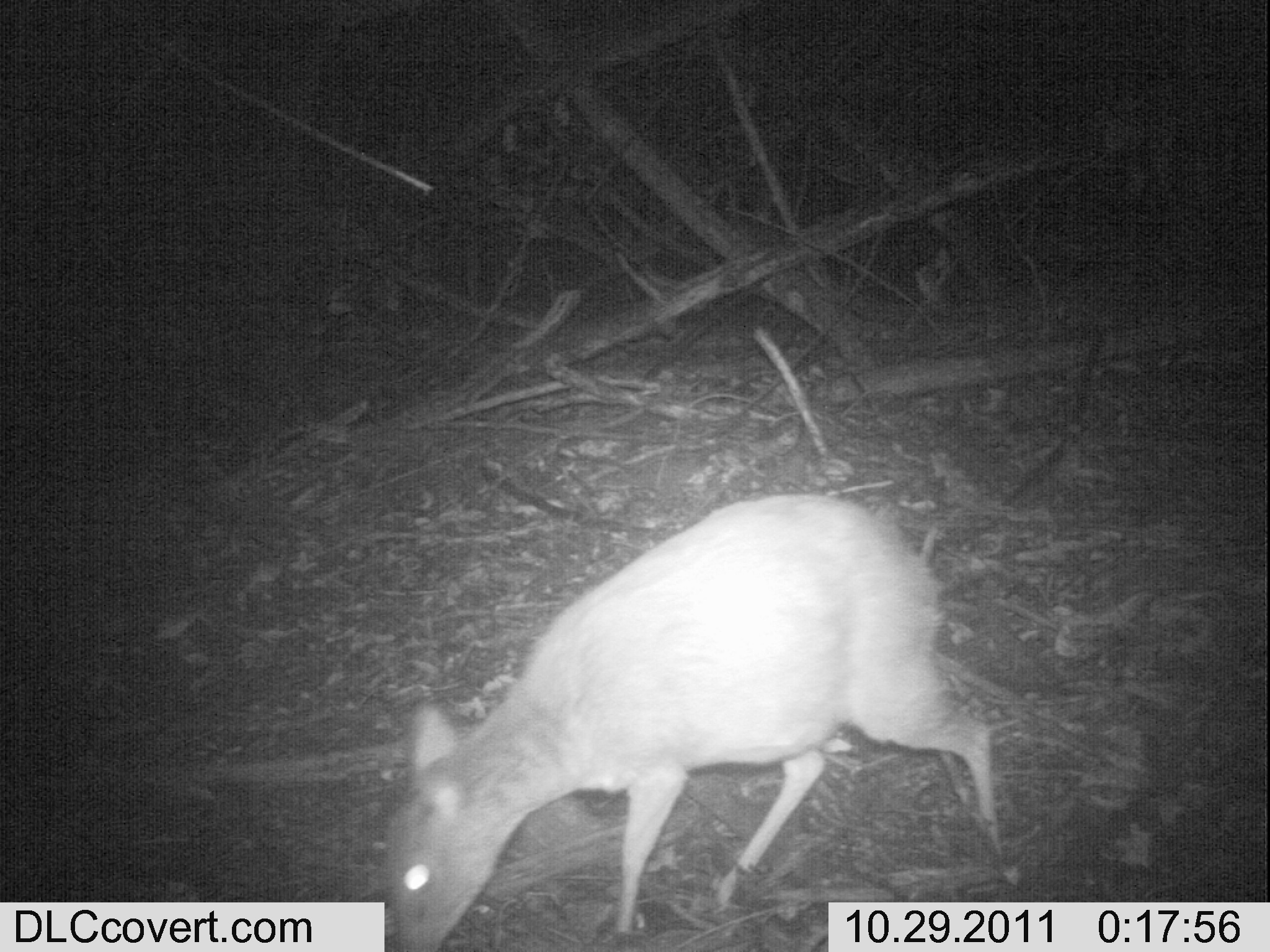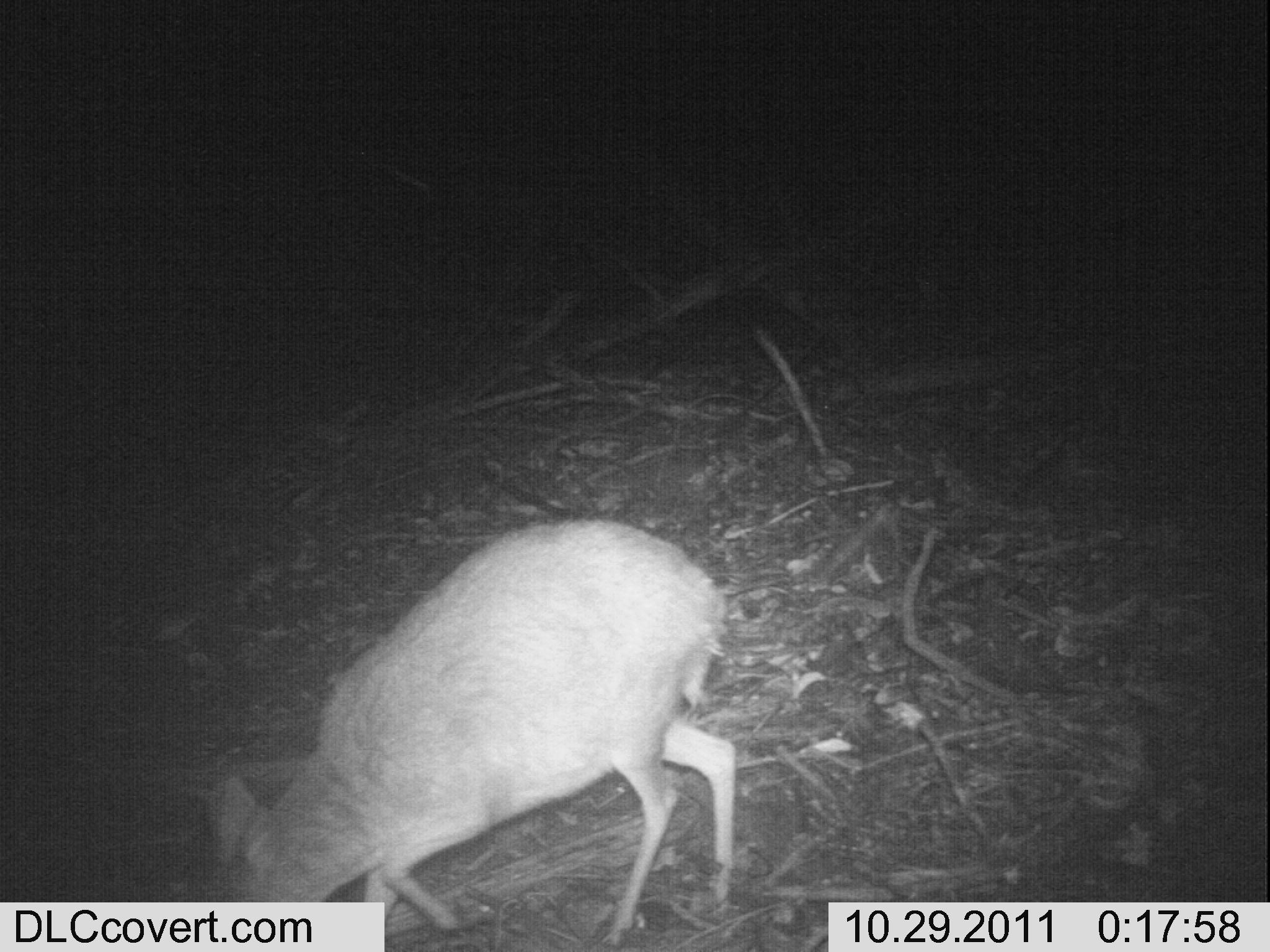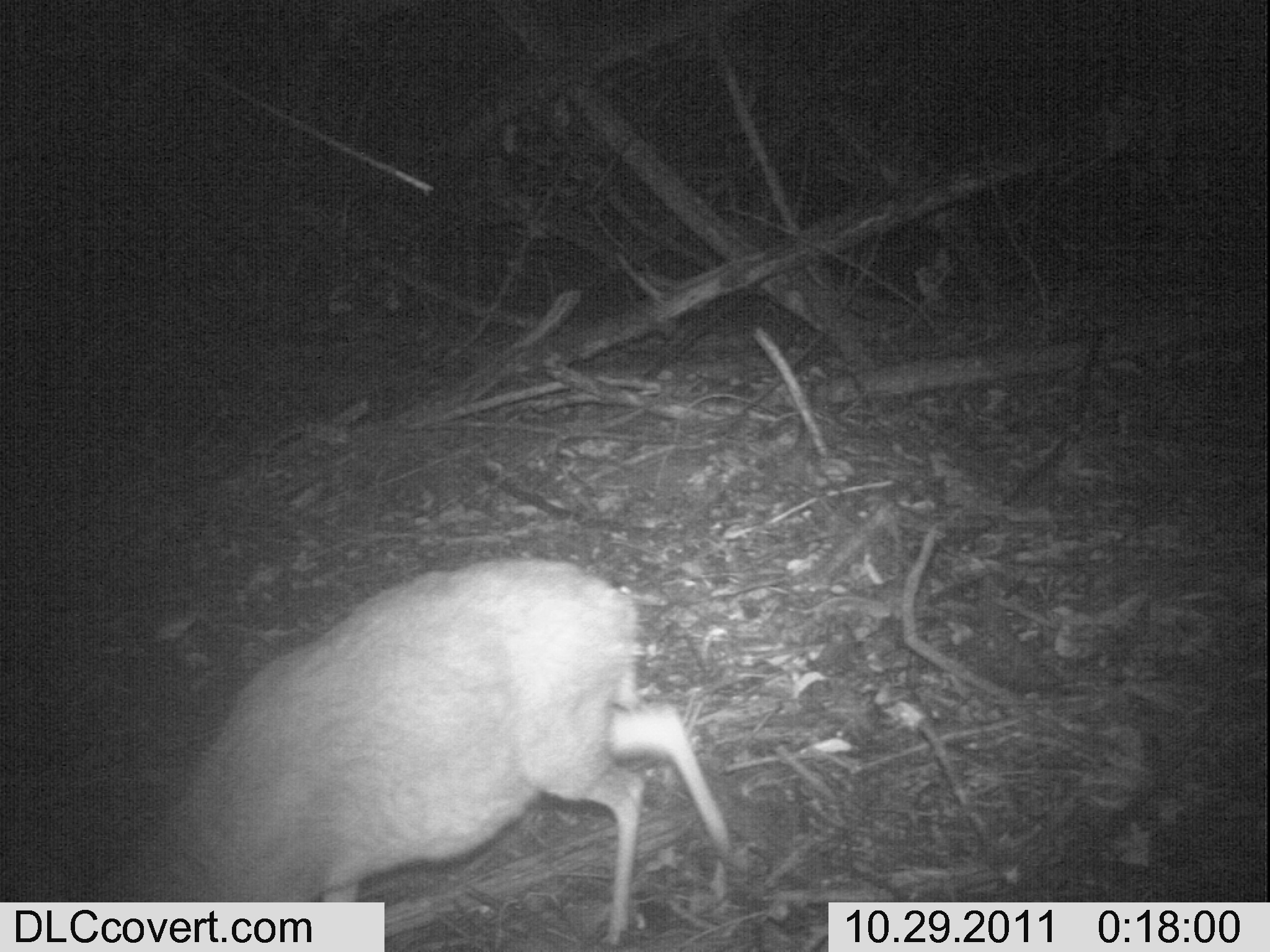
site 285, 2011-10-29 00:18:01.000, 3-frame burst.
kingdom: Animalia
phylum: Chordata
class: Mammalia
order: Artiodactyla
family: Bovidae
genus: Nesotragus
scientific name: Nesotragus moschatus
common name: suni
Nesotragus moschatus (suni), count 1.